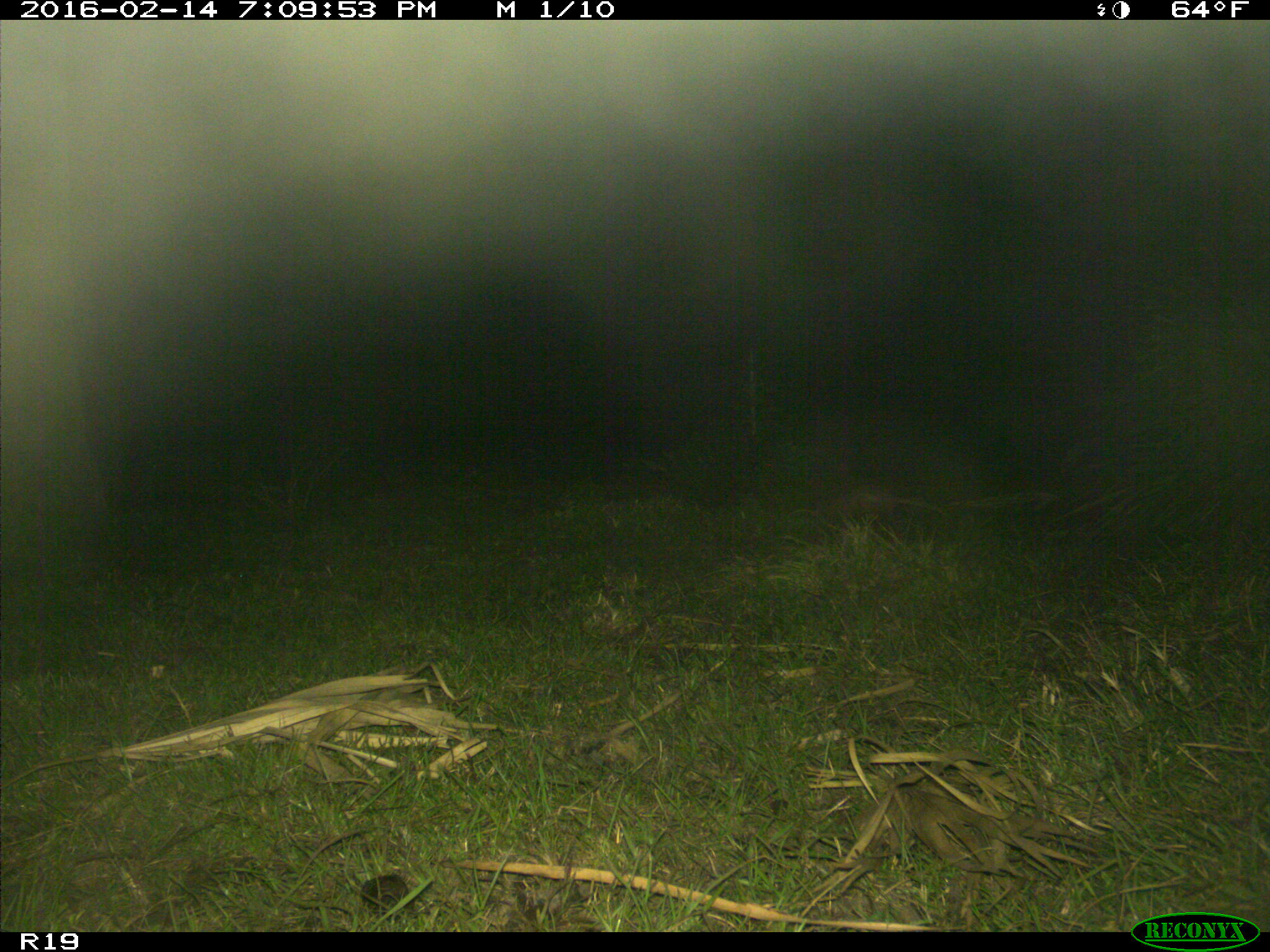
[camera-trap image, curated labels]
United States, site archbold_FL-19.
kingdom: Animalia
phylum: Chordata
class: Mammalia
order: Cingulata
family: Dasypodidae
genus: Dasypus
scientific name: Dasypus novemcinctus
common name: nine-banded armadillo